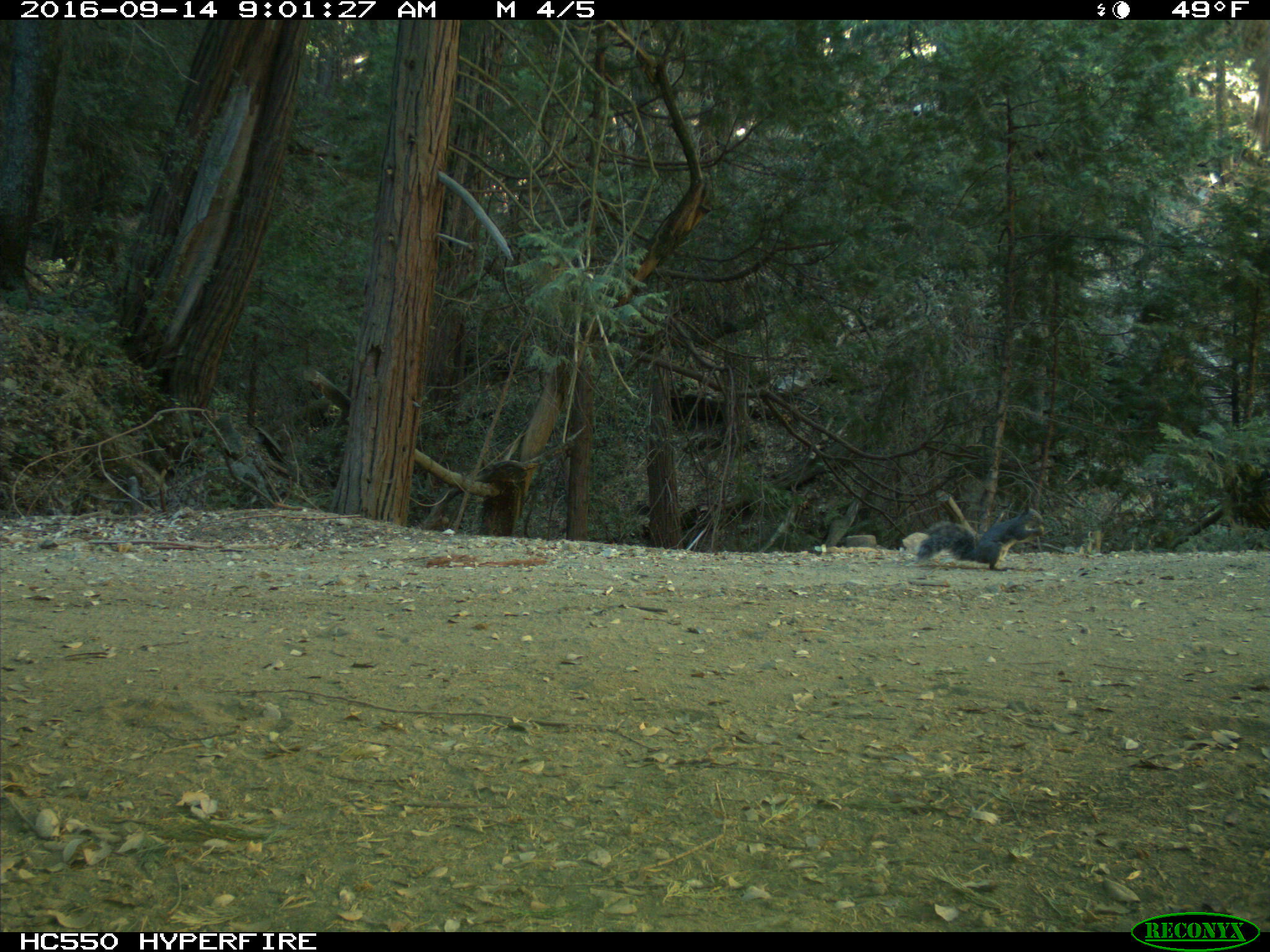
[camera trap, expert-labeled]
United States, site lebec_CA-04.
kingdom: Animalia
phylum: Chordata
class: Mammalia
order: Rodentia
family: Sciuridae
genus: Sciurus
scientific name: Sciurus carolinensis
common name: eastern gray squirrel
Sciurus carolinensis (eastern gray squirrel).